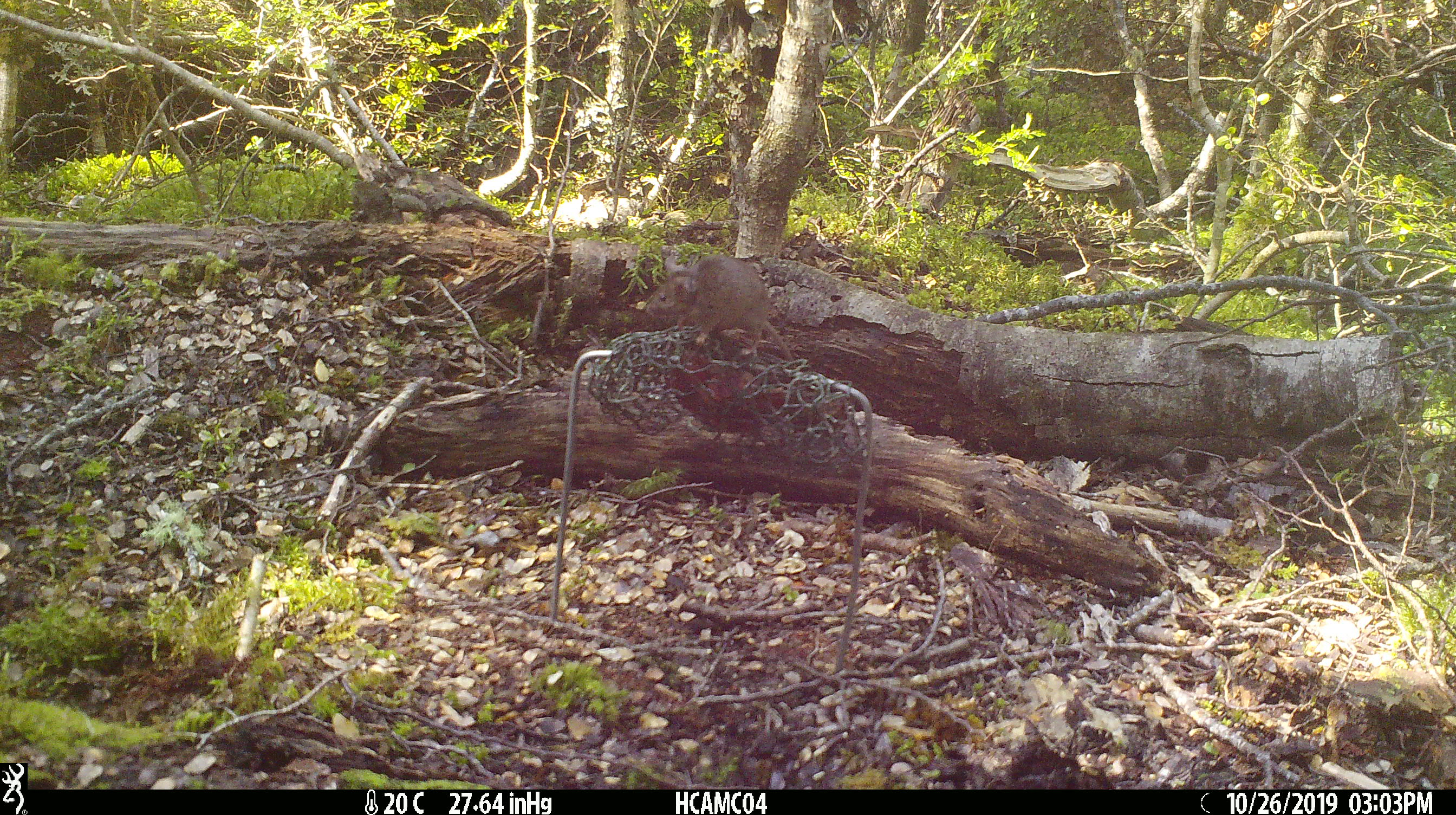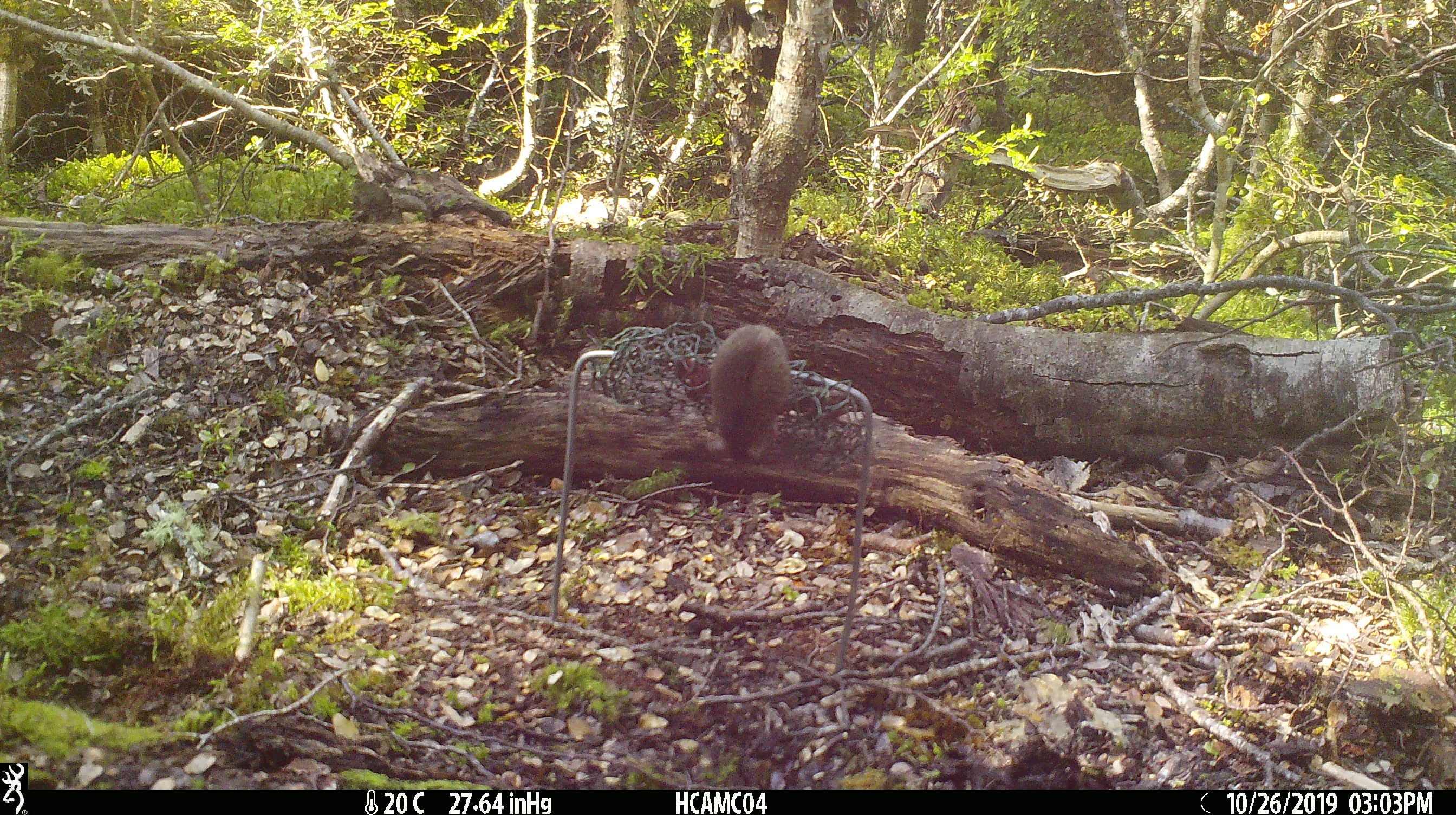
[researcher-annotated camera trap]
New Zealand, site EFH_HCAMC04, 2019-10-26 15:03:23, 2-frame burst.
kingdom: Animalia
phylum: Chordata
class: Mammalia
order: Rodentia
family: Muridae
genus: Mus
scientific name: Mus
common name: mouse